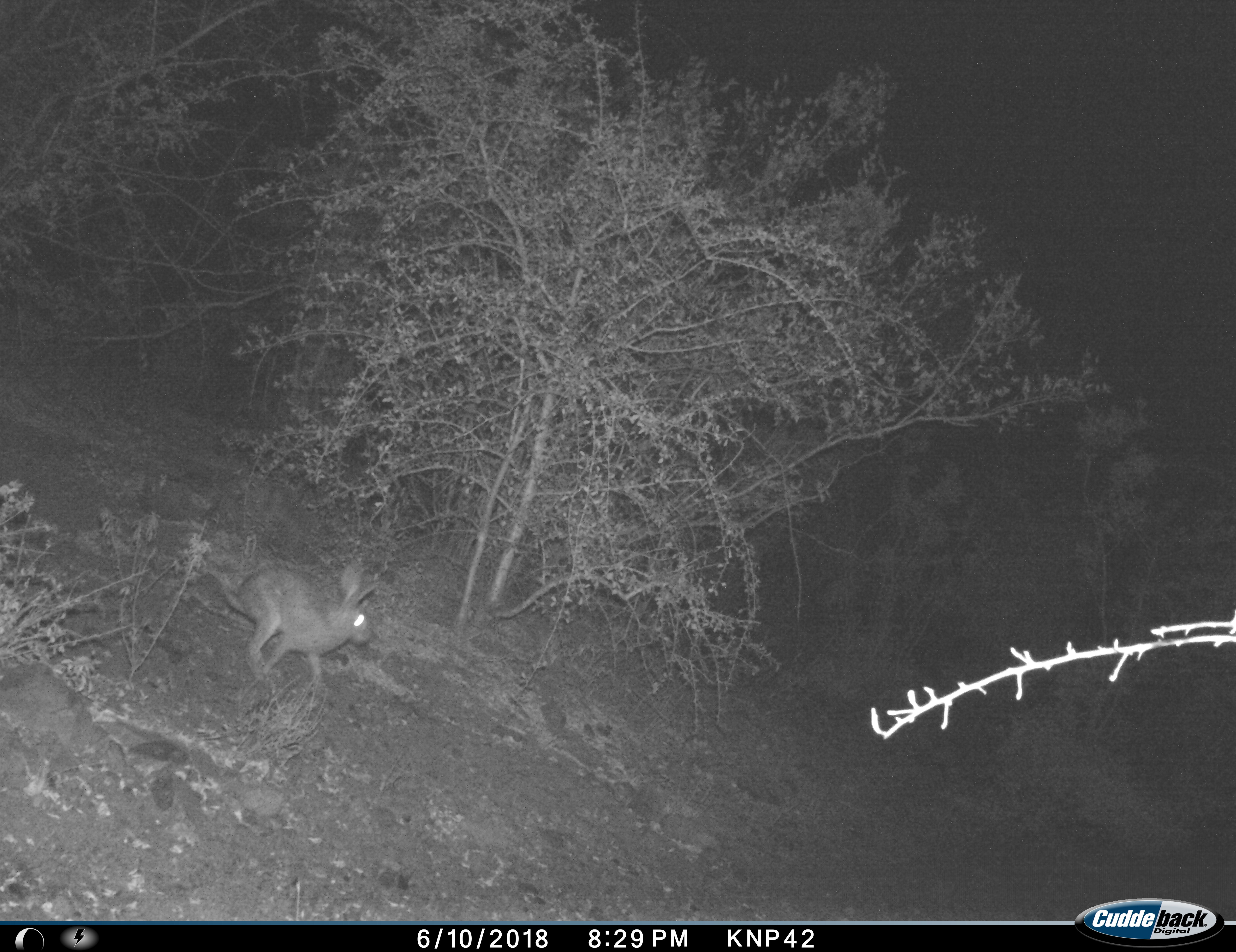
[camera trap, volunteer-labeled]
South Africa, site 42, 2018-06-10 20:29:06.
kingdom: Animalia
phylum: Chordata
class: Mammalia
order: Lagomorpha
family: Leporidae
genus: Lepus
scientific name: Lepus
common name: hare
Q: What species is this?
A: Hare (Lepus).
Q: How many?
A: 1.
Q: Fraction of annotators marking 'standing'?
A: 14%.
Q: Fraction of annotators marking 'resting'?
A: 0%.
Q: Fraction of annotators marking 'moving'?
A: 100%.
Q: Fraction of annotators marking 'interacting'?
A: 0%.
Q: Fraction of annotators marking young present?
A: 0%.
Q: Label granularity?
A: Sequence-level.